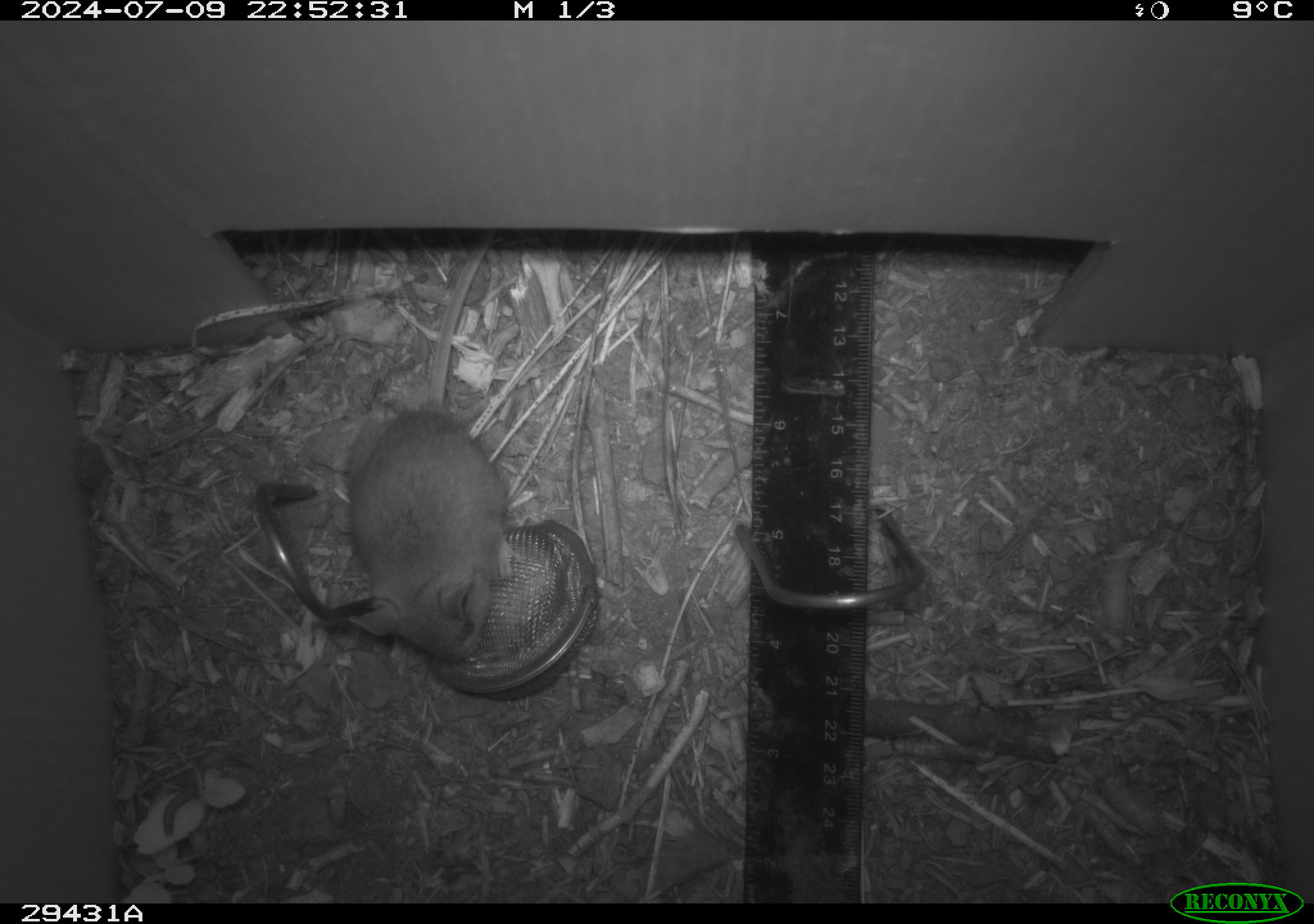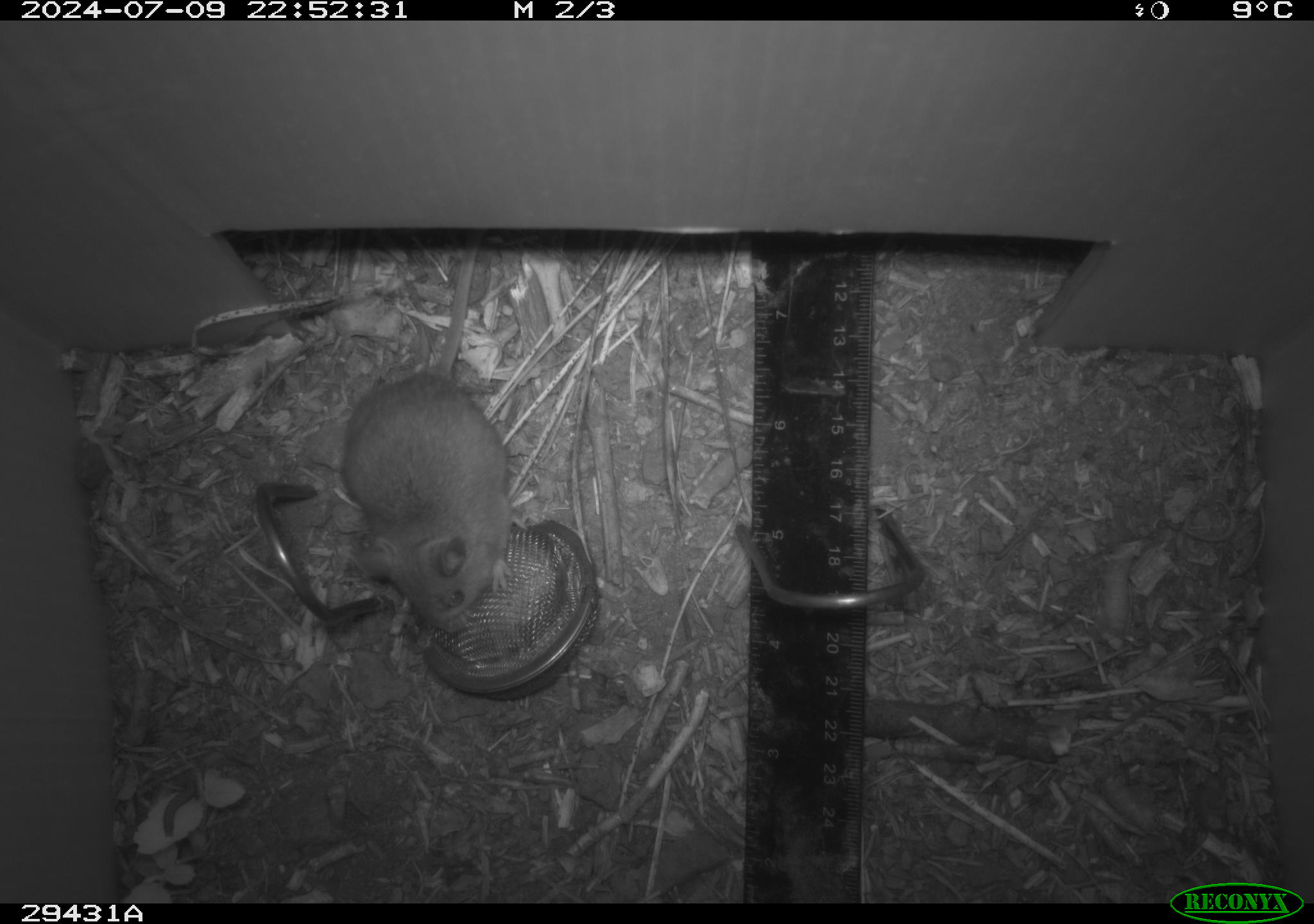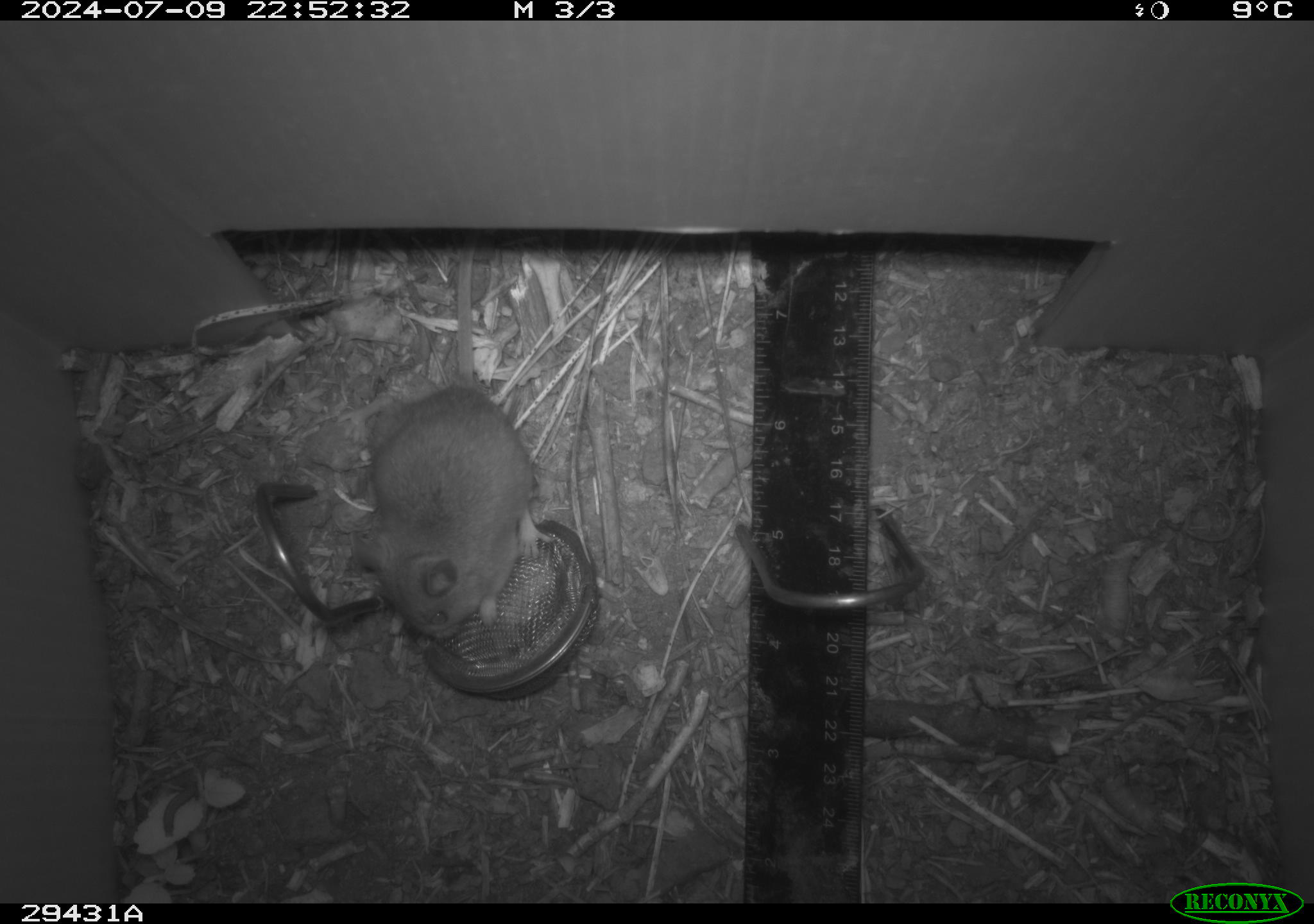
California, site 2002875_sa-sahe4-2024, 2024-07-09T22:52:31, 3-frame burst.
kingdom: Animalia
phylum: Chordata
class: Mammalia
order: Rodentia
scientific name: Rodentia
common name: mouse species